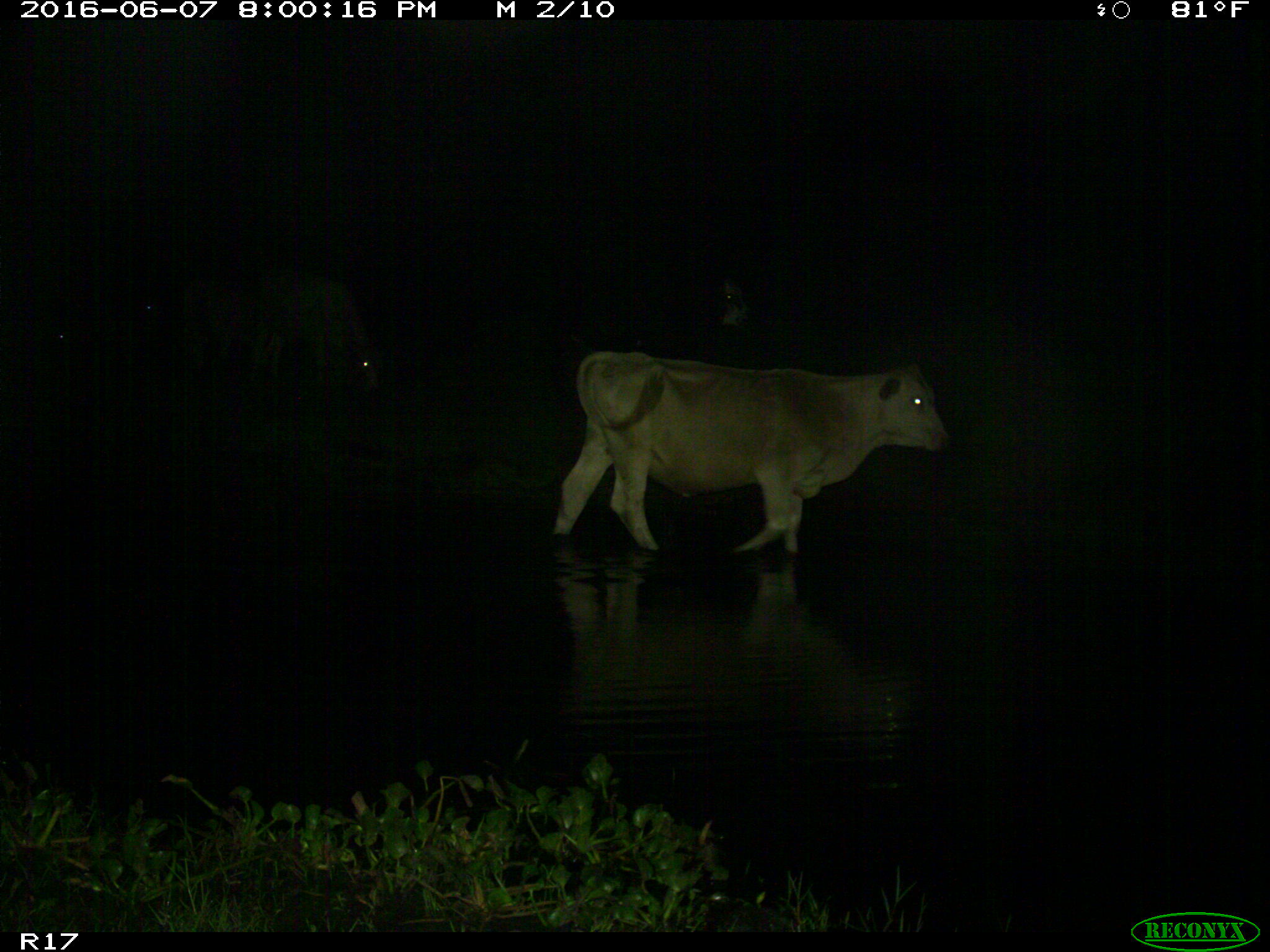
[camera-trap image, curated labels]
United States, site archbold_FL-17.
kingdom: Animalia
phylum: Chordata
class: Mammalia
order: Artiodactyla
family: Bovidae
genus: Bos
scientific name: Bos taurus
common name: domestic cow